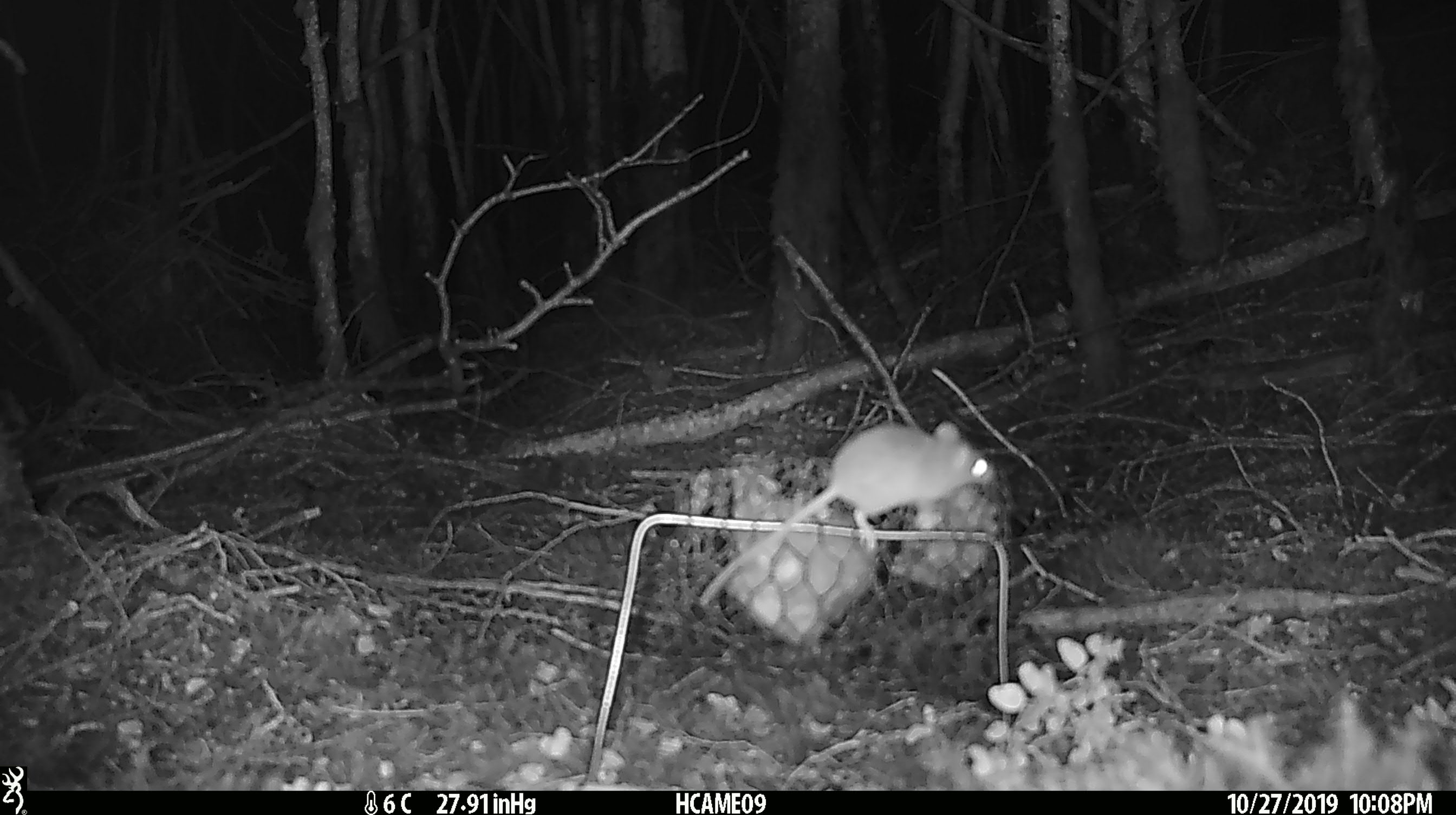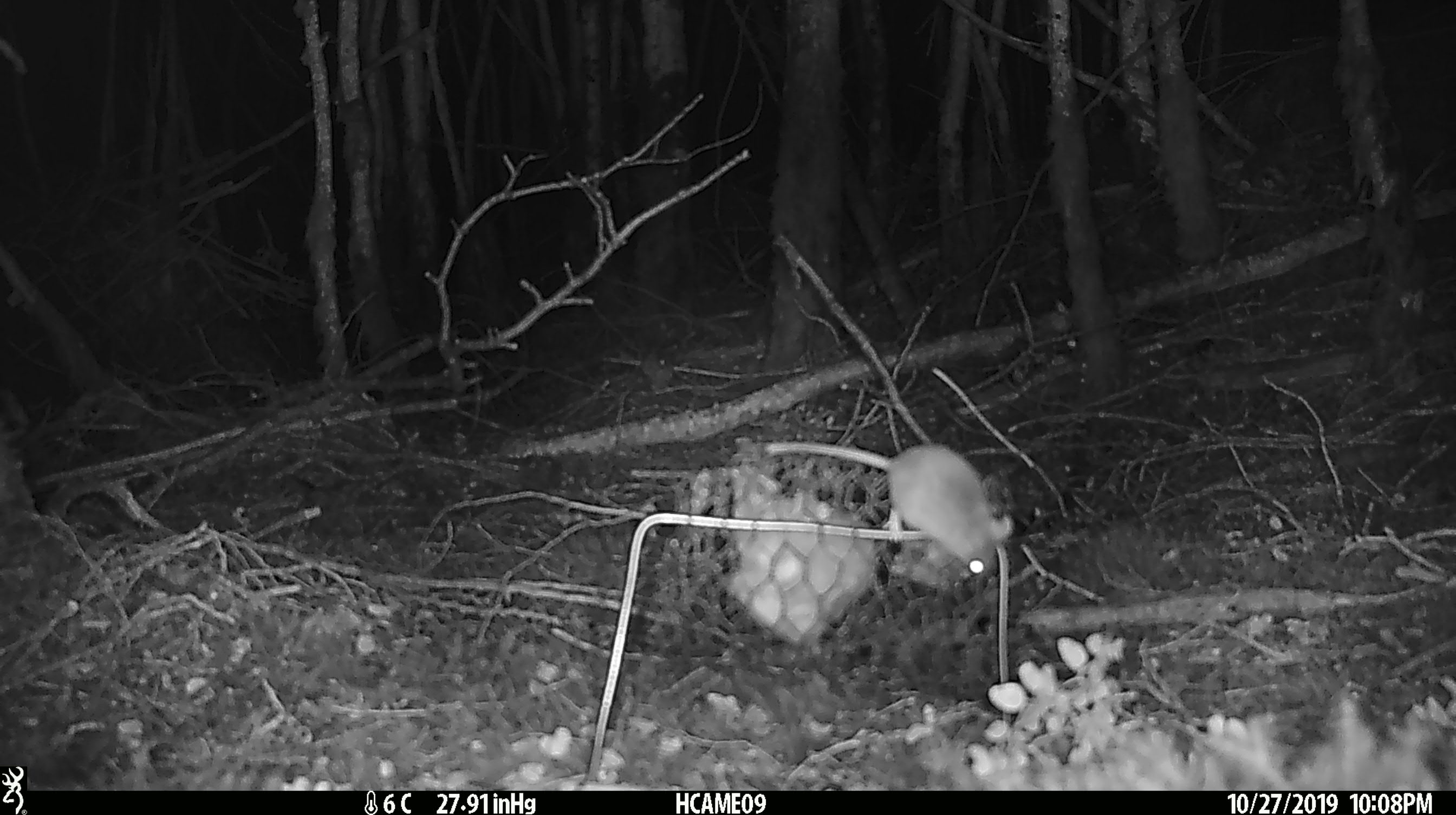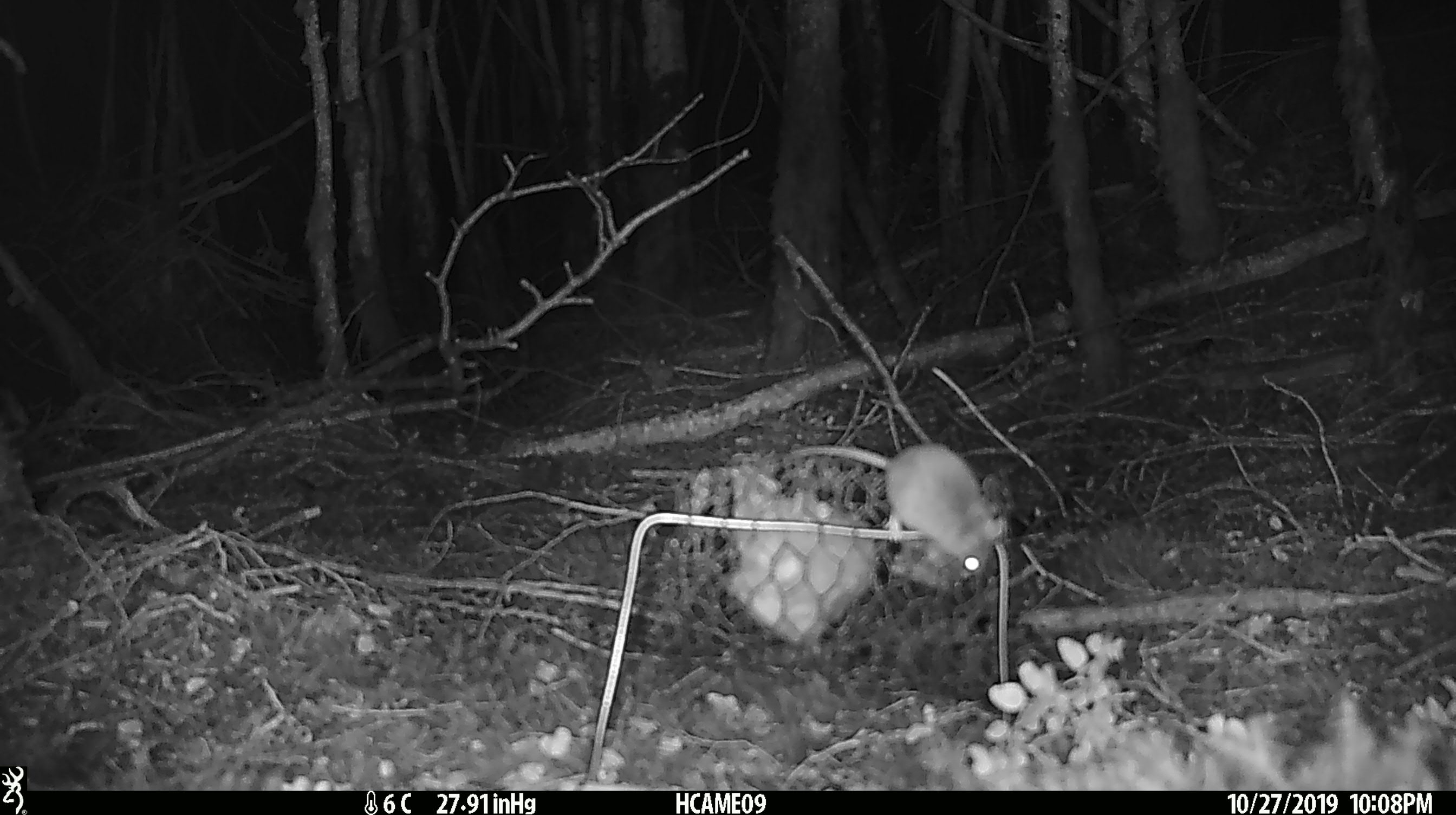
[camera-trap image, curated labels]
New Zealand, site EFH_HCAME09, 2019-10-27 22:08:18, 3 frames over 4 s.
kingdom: Animalia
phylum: Chordata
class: Mammalia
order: Rodentia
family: Muridae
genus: Mus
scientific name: Mus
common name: mouse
Mouse (Mus).